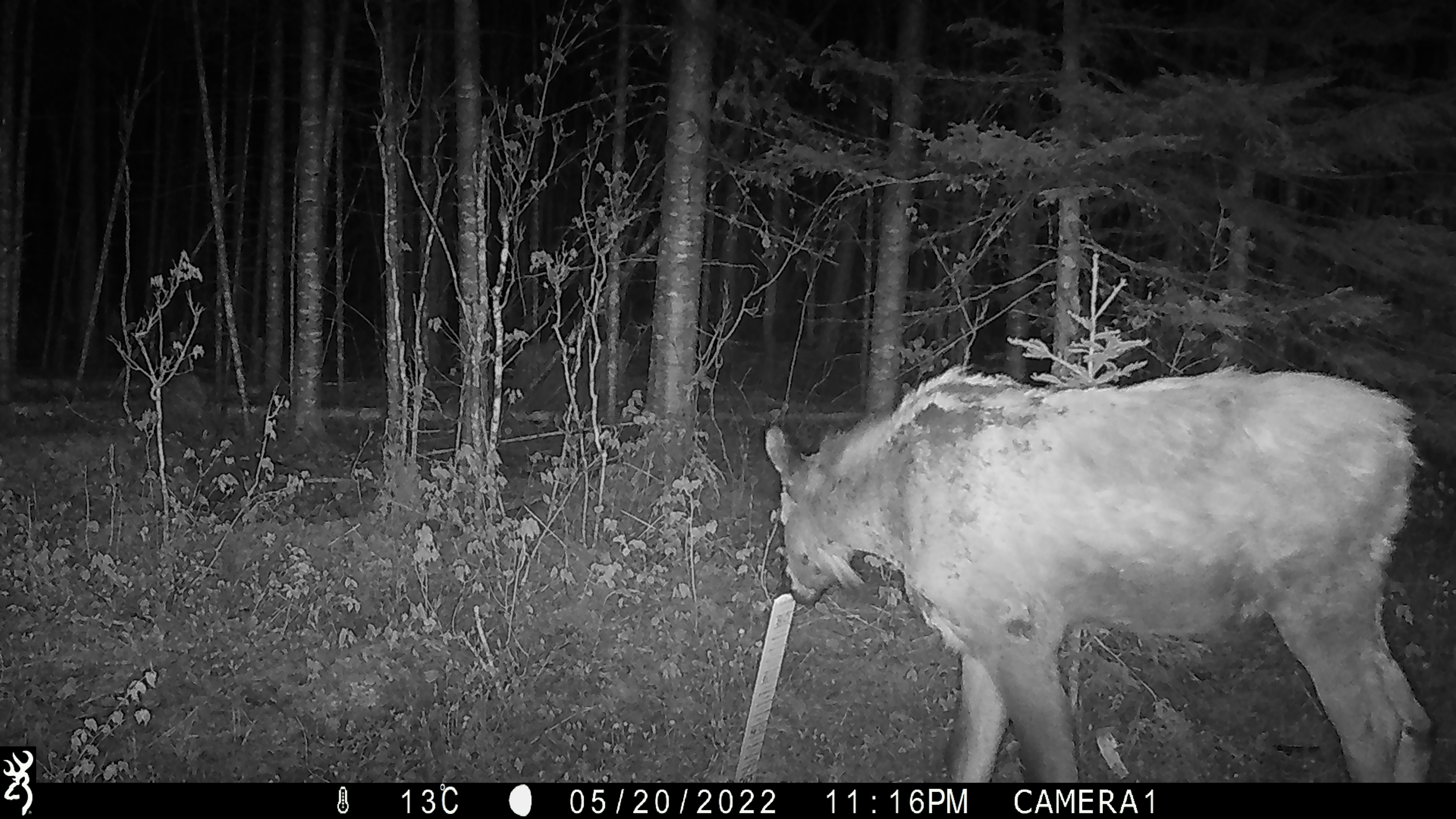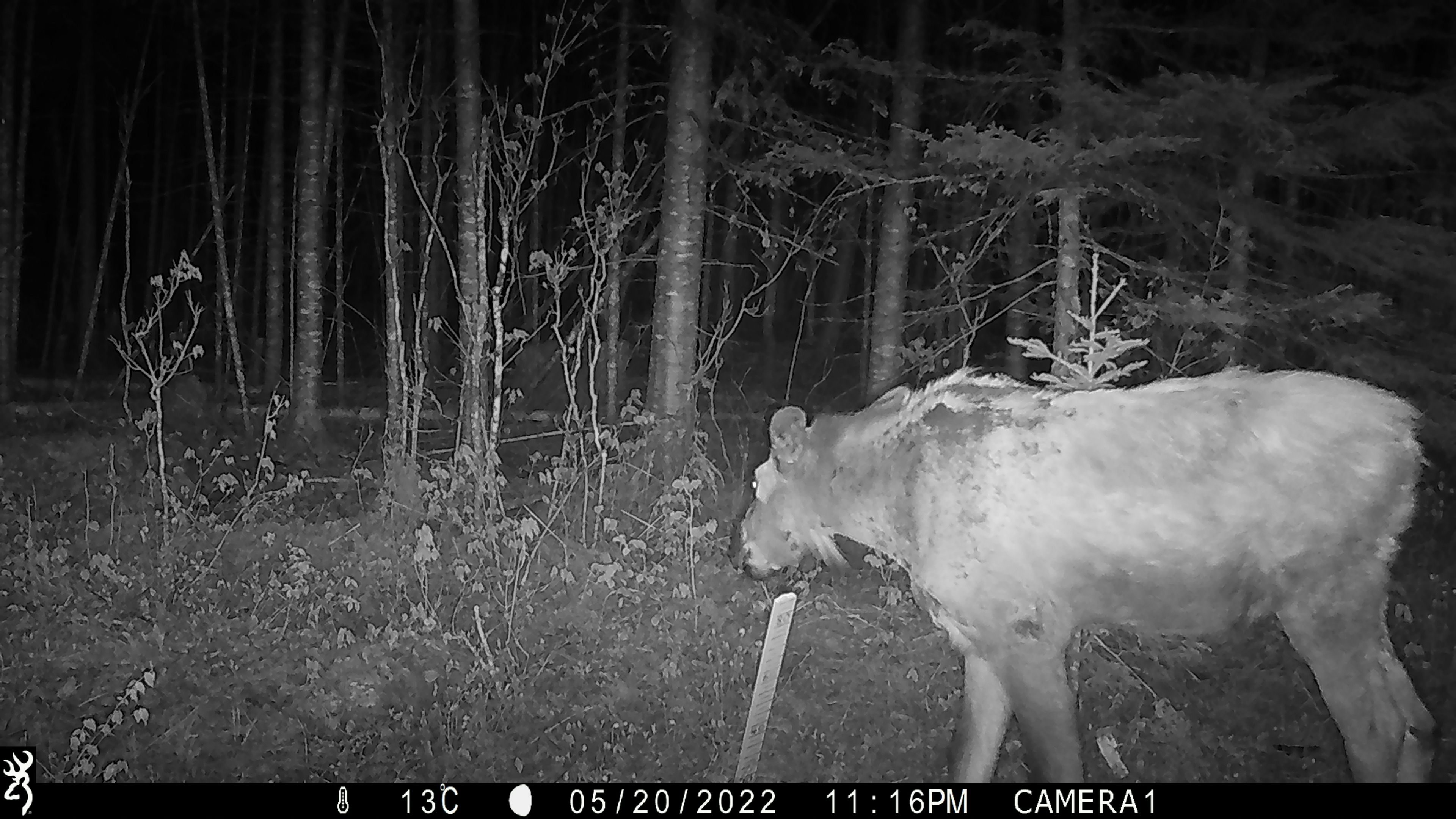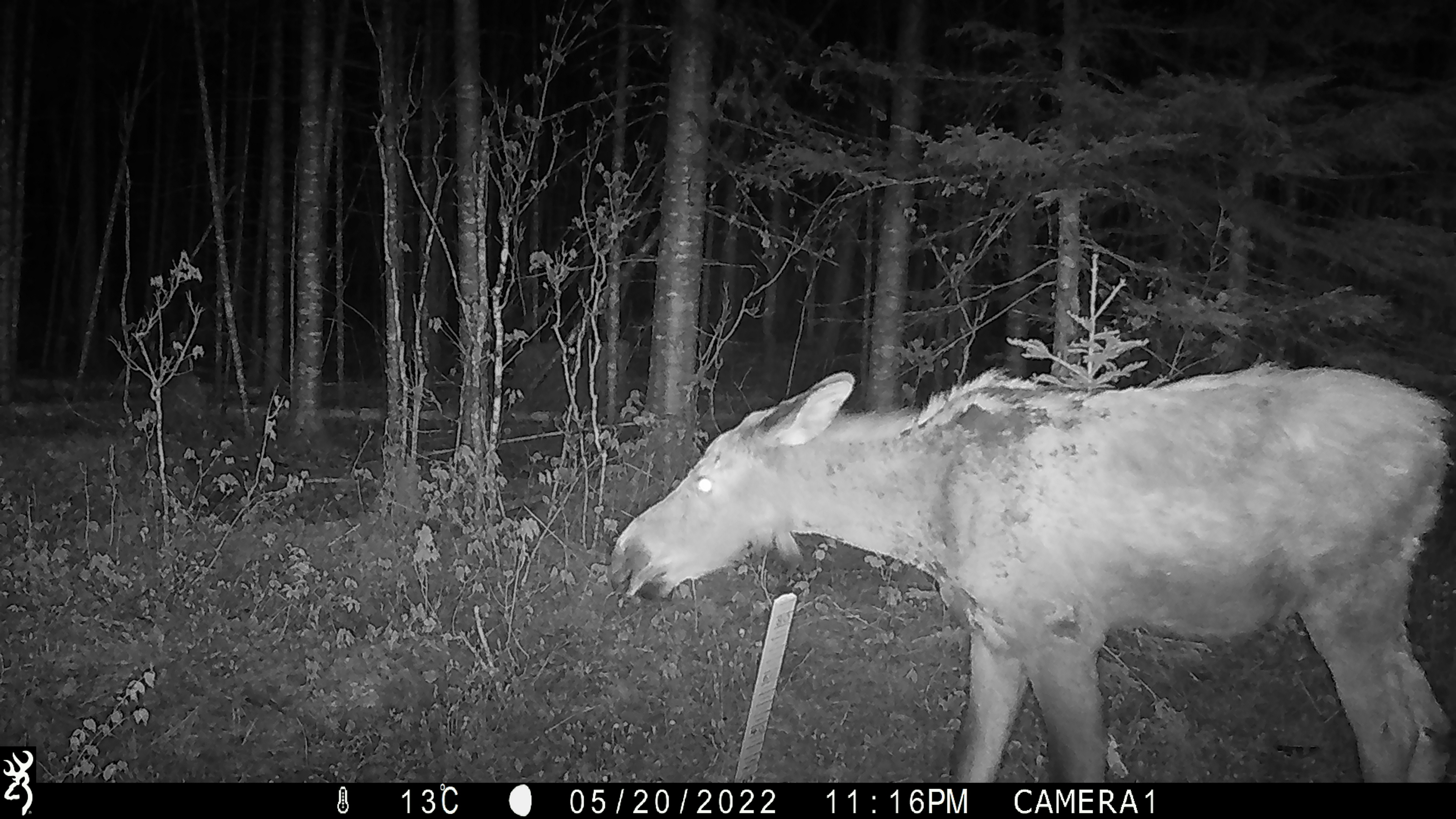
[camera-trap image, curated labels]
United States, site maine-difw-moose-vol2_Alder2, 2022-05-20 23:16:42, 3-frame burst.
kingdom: Animalia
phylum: Chordata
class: Mammalia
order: Artiodactyla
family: Cervidae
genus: Alces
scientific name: Alces alces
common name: moose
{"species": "moose (Alces alces)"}